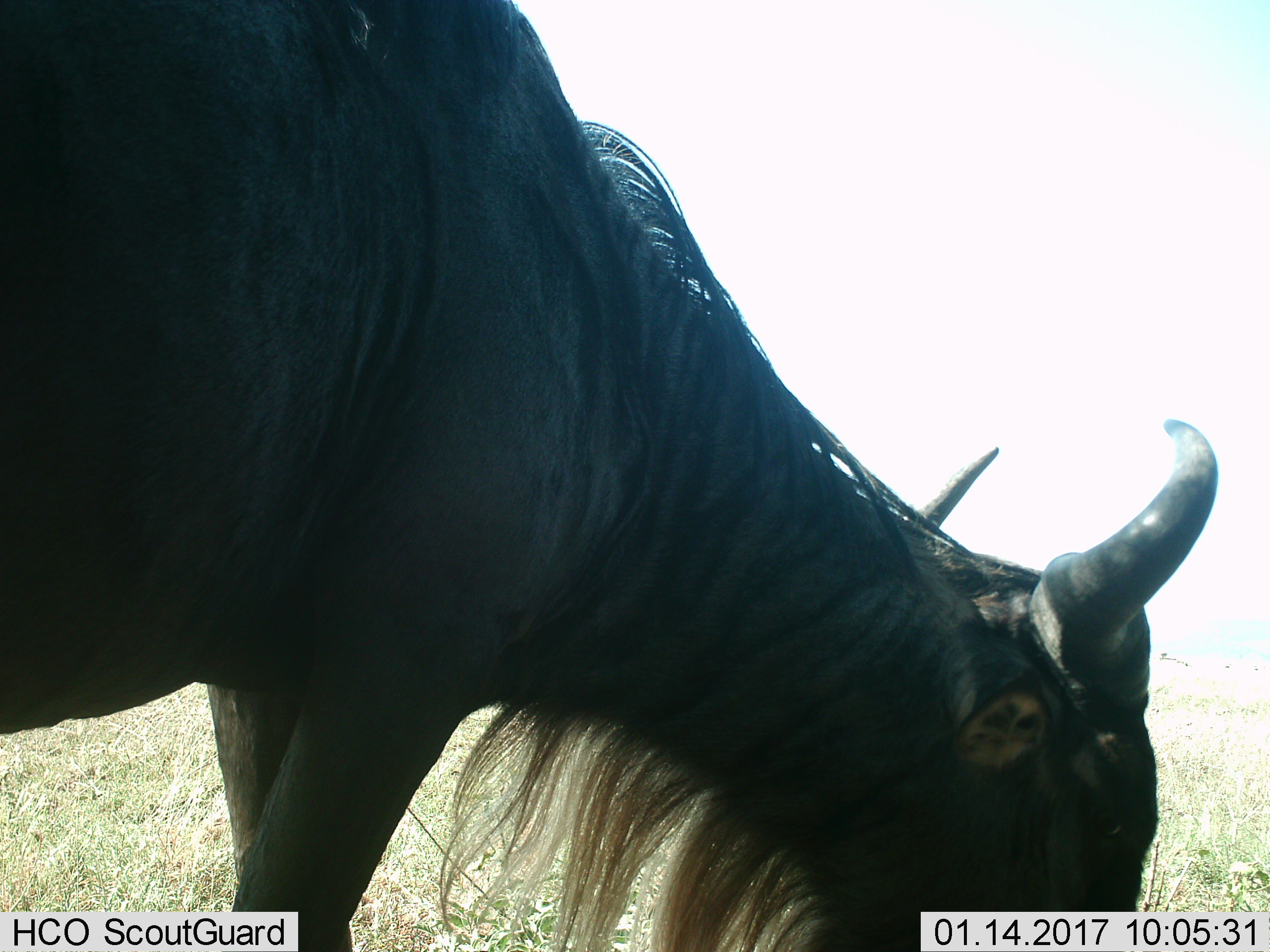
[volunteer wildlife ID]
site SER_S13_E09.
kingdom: Animalia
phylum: Chordata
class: Mammalia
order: Artiodactyla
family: Bovidae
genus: Connochaetes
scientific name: Connochaetes taurinus taurinus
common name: blue wildebeest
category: wildebeestblue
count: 1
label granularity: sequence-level